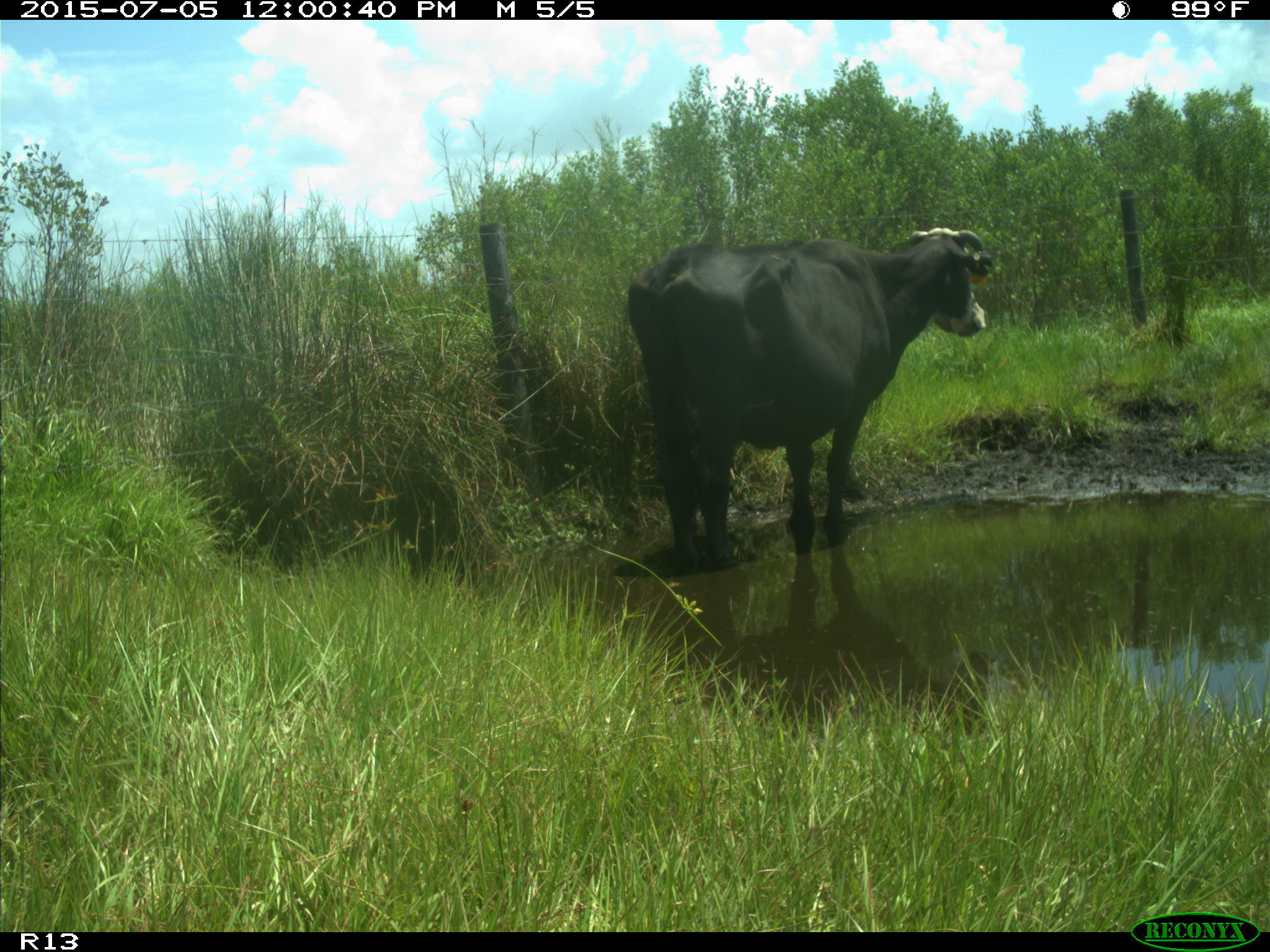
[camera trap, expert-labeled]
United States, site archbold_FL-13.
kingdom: Animalia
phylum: Chordata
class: Mammalia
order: Artiodactyla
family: Bovidae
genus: Bos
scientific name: Bos taurus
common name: domestic cow